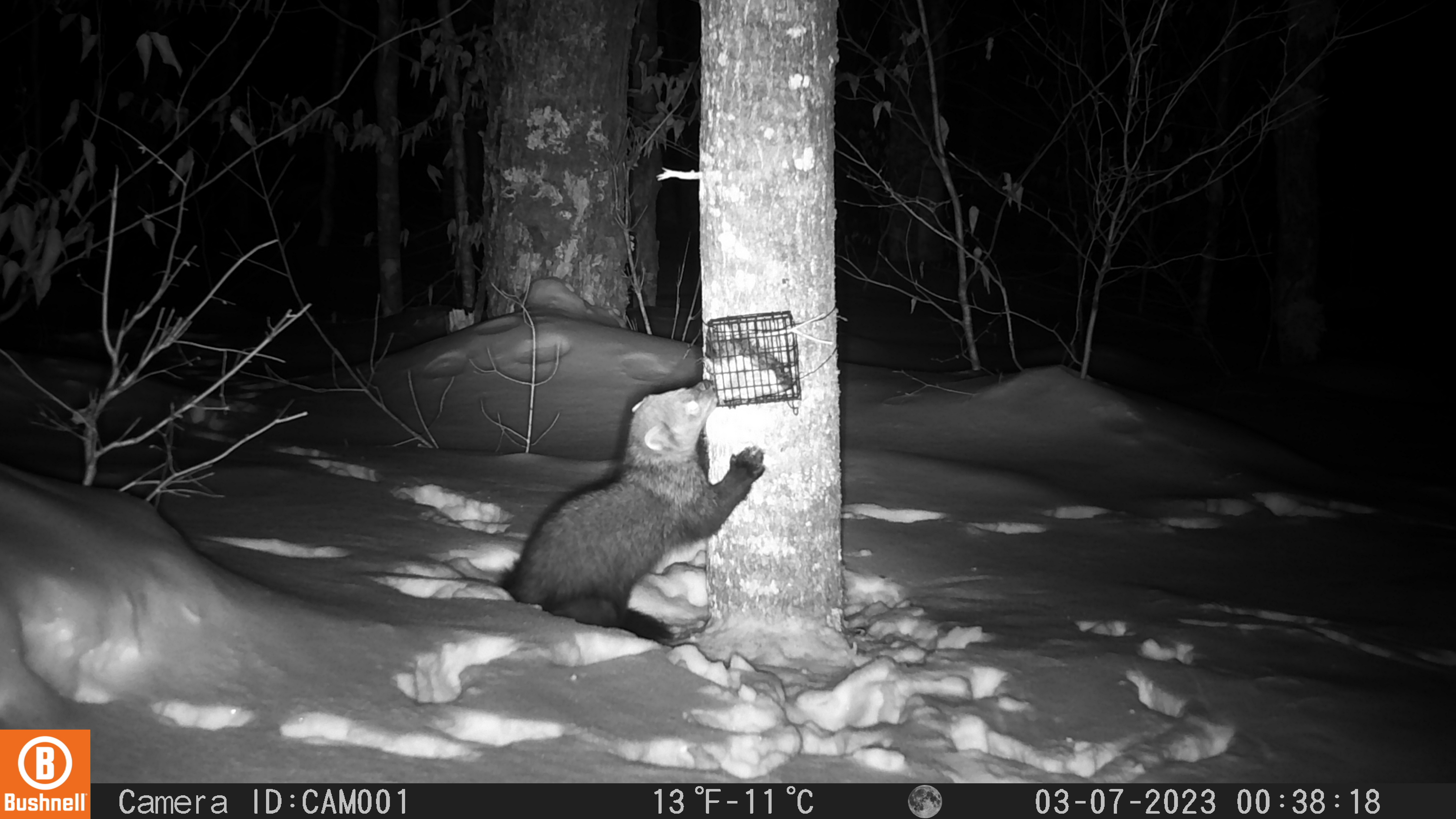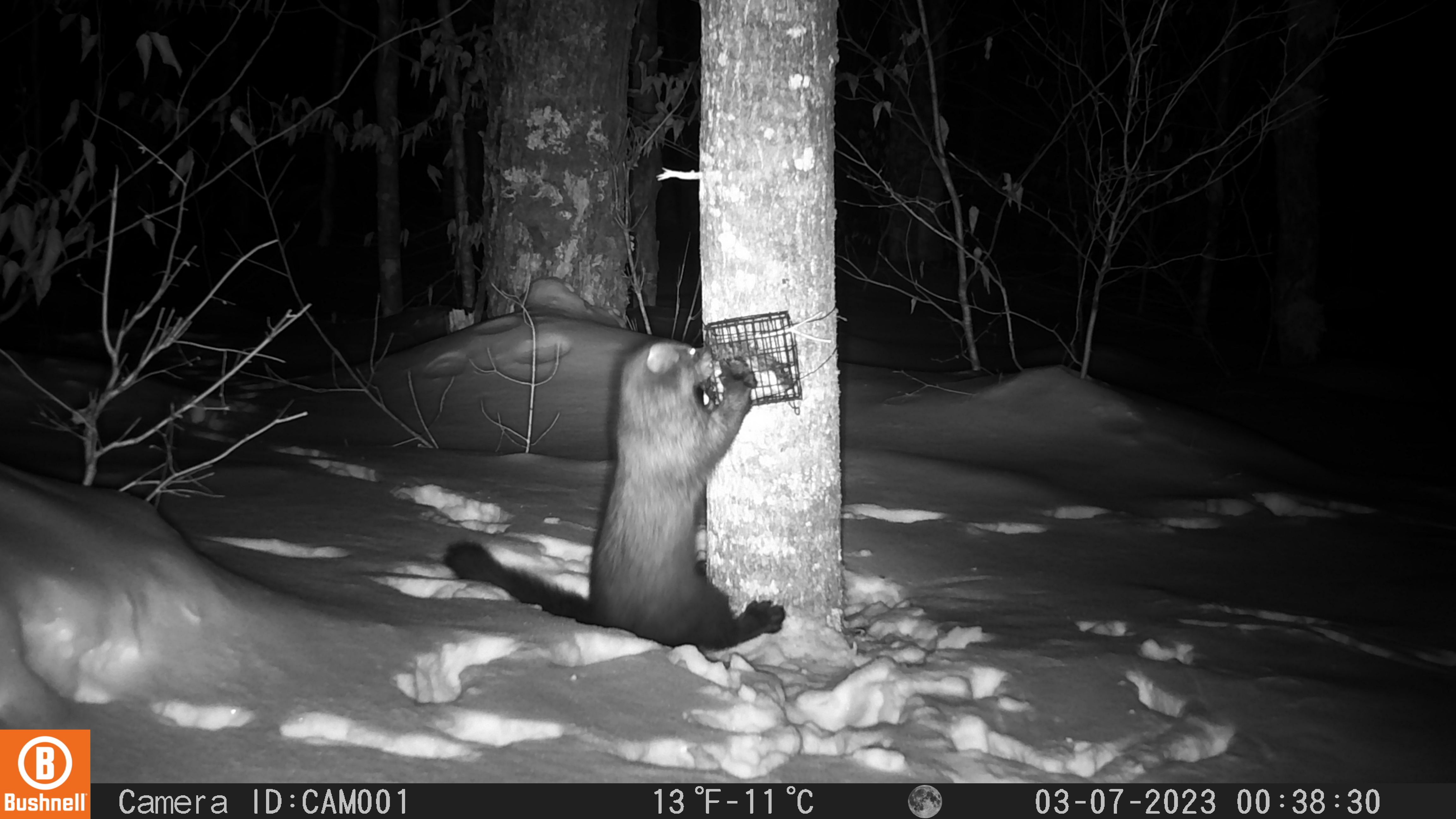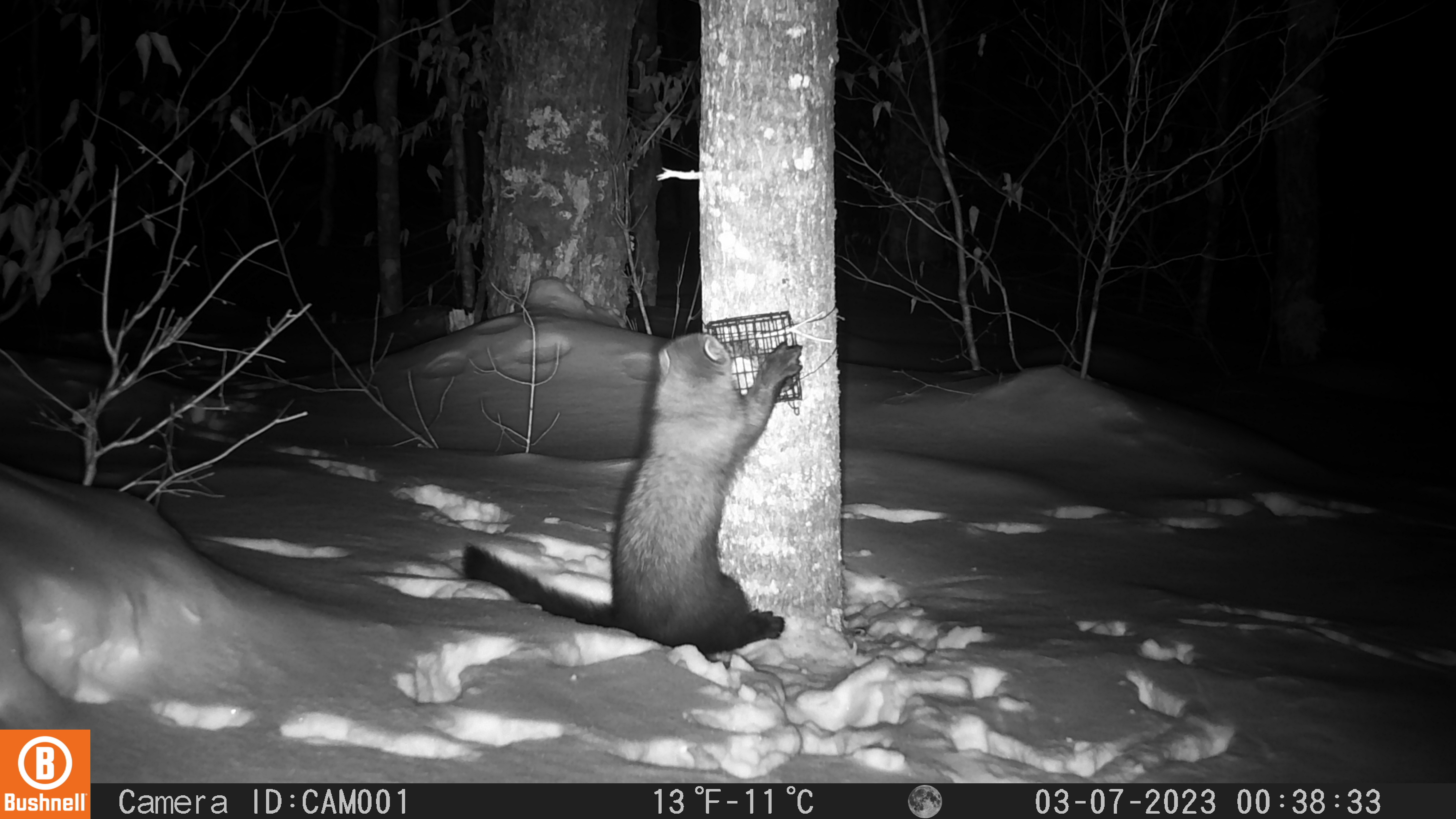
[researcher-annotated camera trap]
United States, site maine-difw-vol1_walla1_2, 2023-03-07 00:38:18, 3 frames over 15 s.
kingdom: Animalia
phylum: Chordata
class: Mammalia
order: Carnivora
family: Mustelidae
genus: Pekania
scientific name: Pekania pennanti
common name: fisher